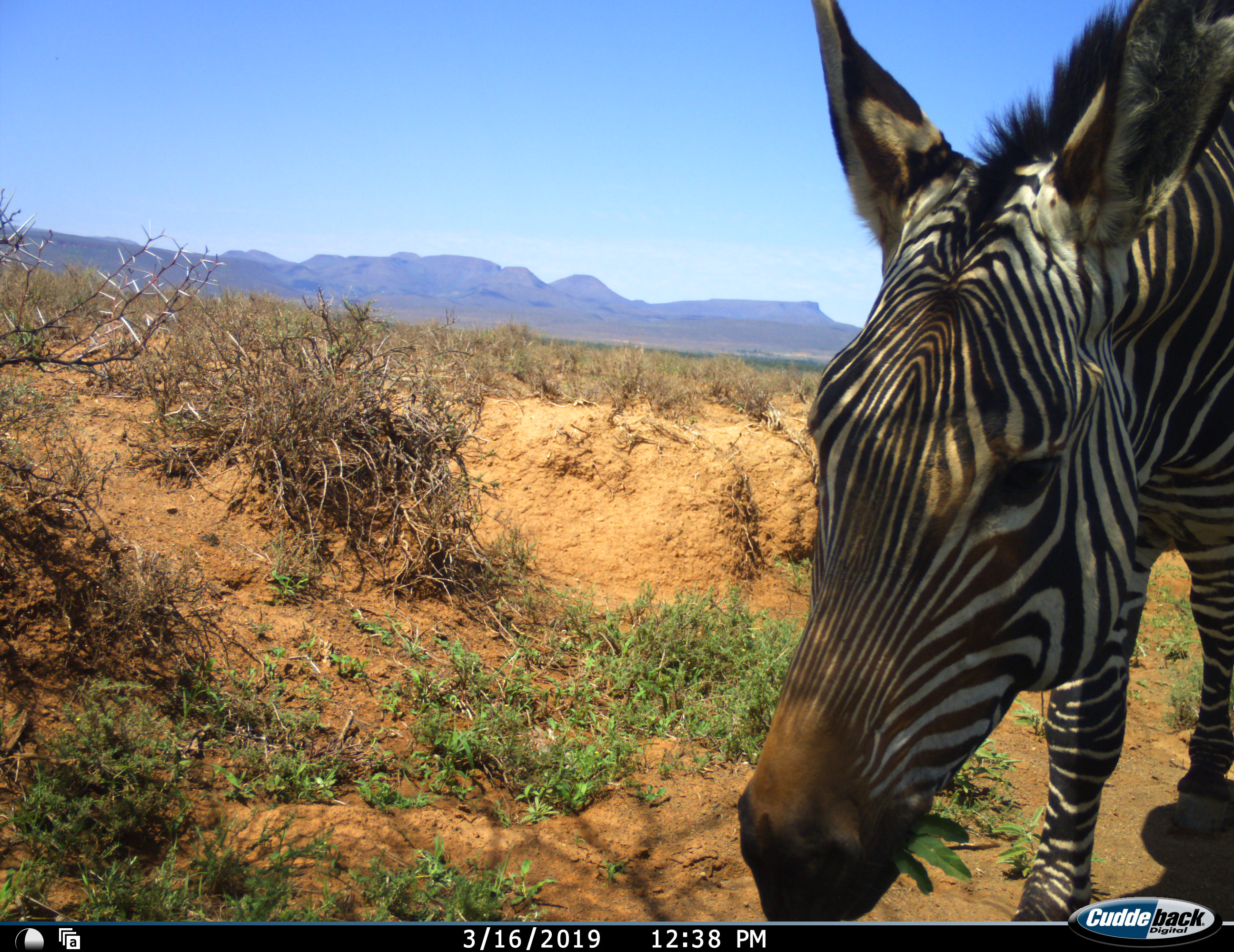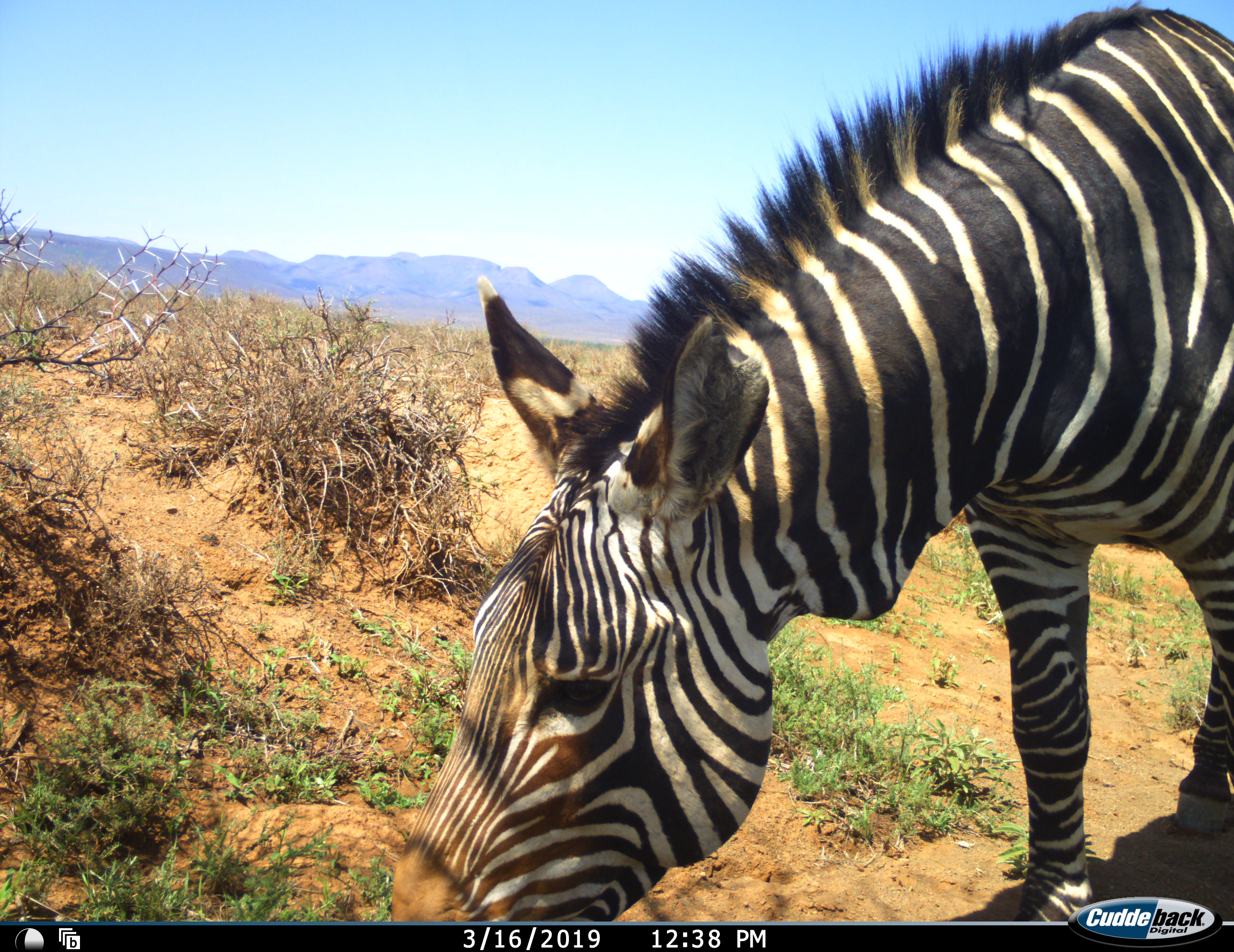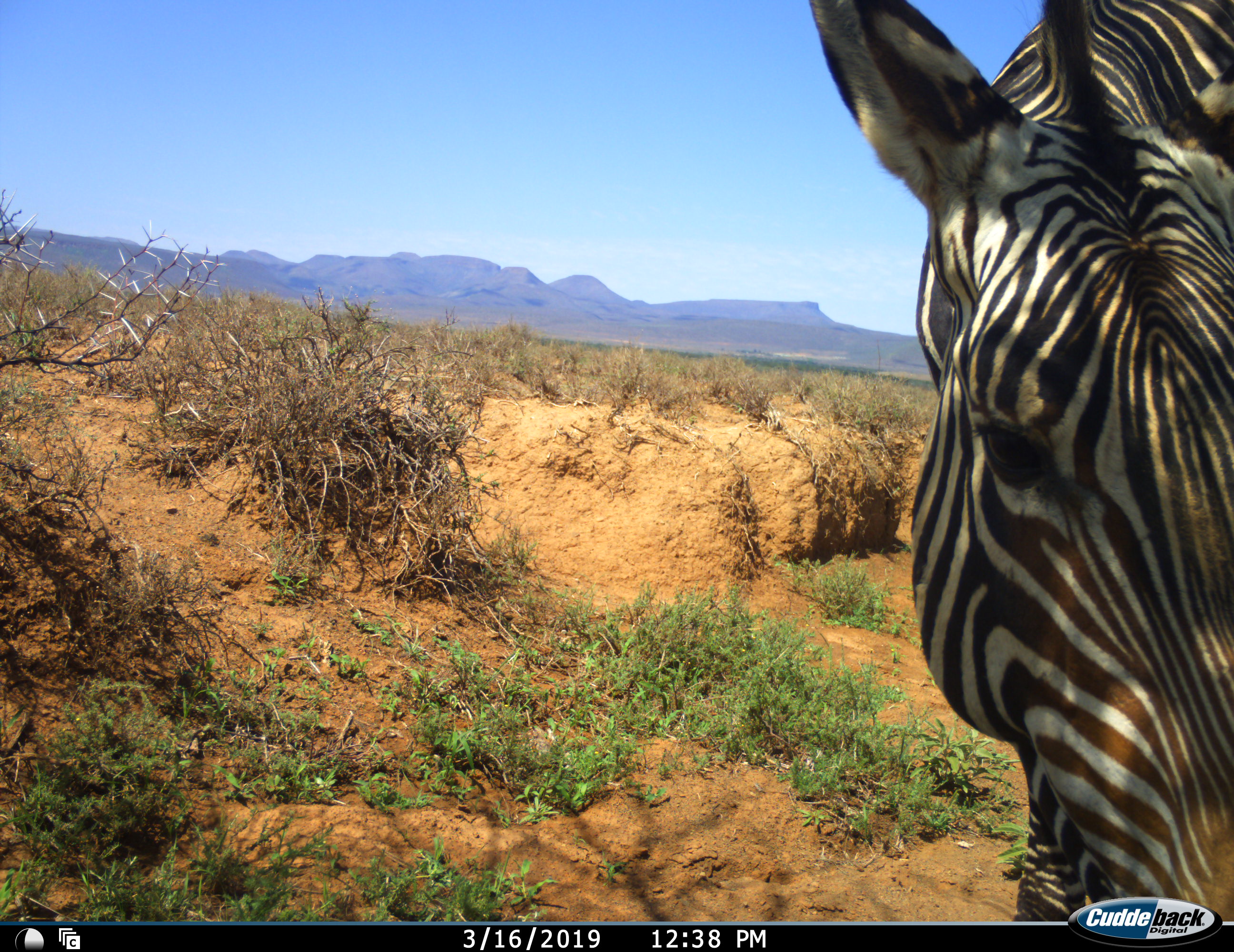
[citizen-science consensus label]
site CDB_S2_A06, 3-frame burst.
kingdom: Animalia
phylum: Chordata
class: Mammalia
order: Perissodactyla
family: Equidae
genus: Equus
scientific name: Equus zebra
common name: mountain zebra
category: zebramountain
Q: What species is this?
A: Zebramountain (mountain zebra) (Equus zebra).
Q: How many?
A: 1.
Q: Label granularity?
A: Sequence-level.